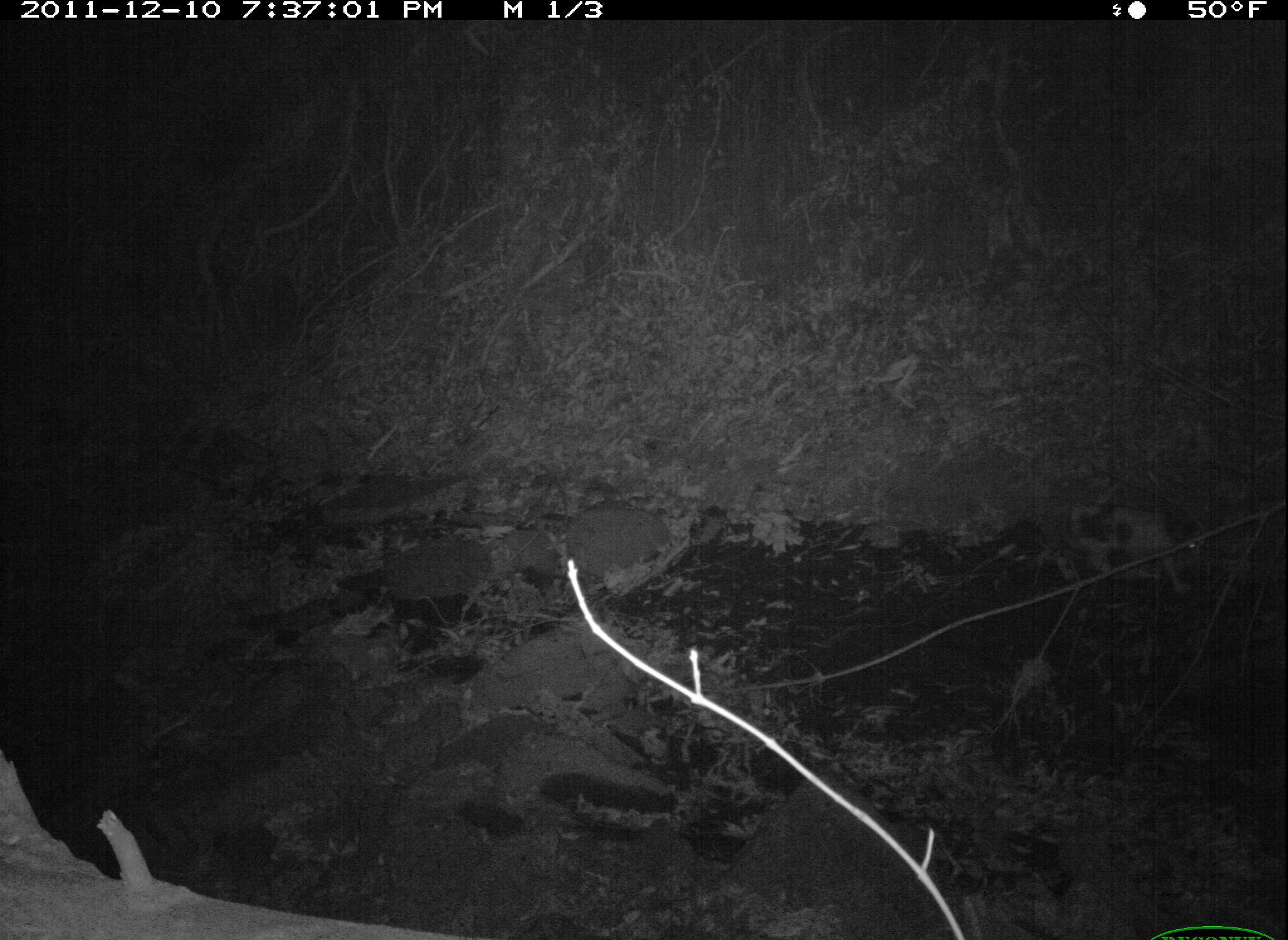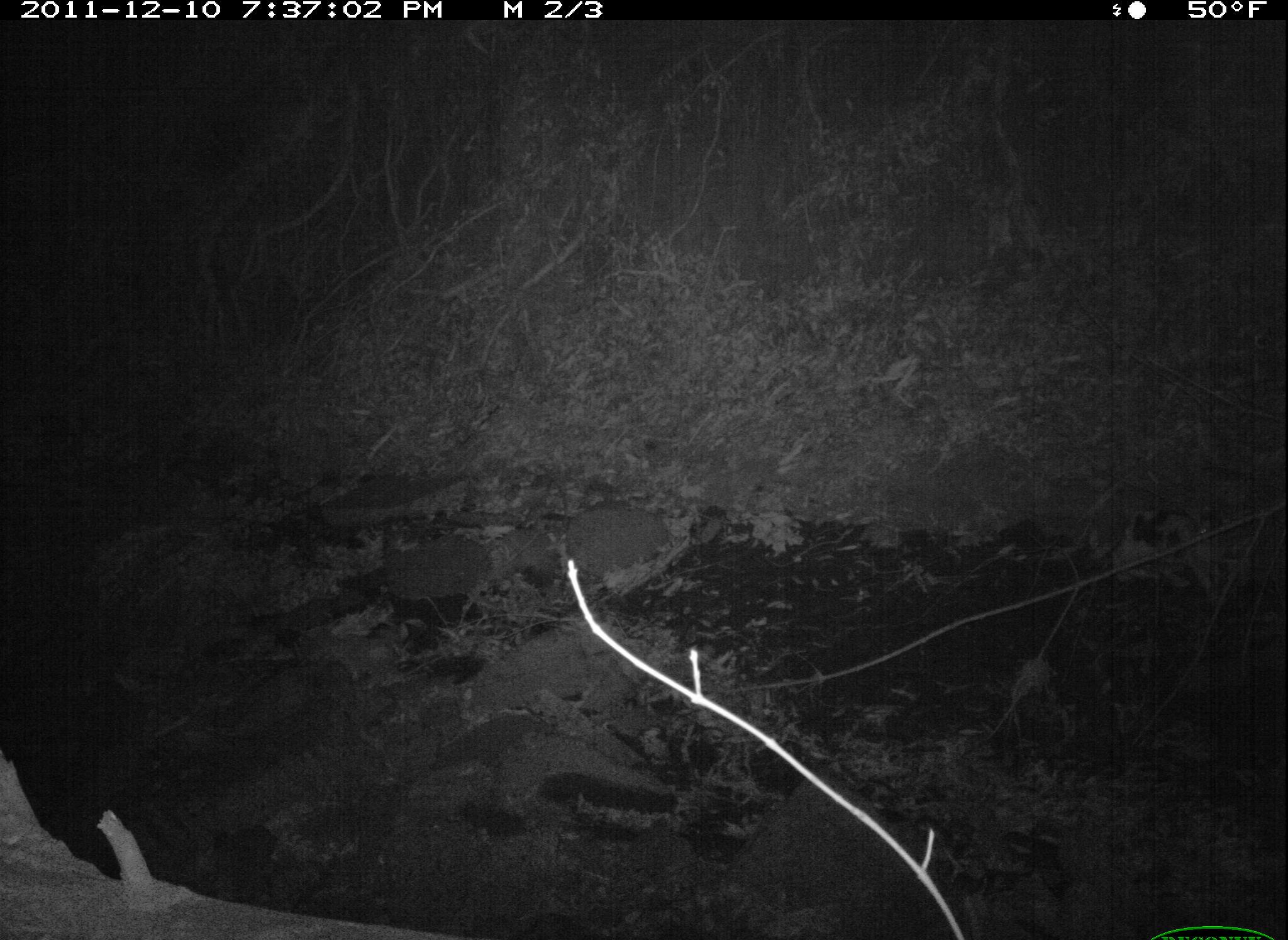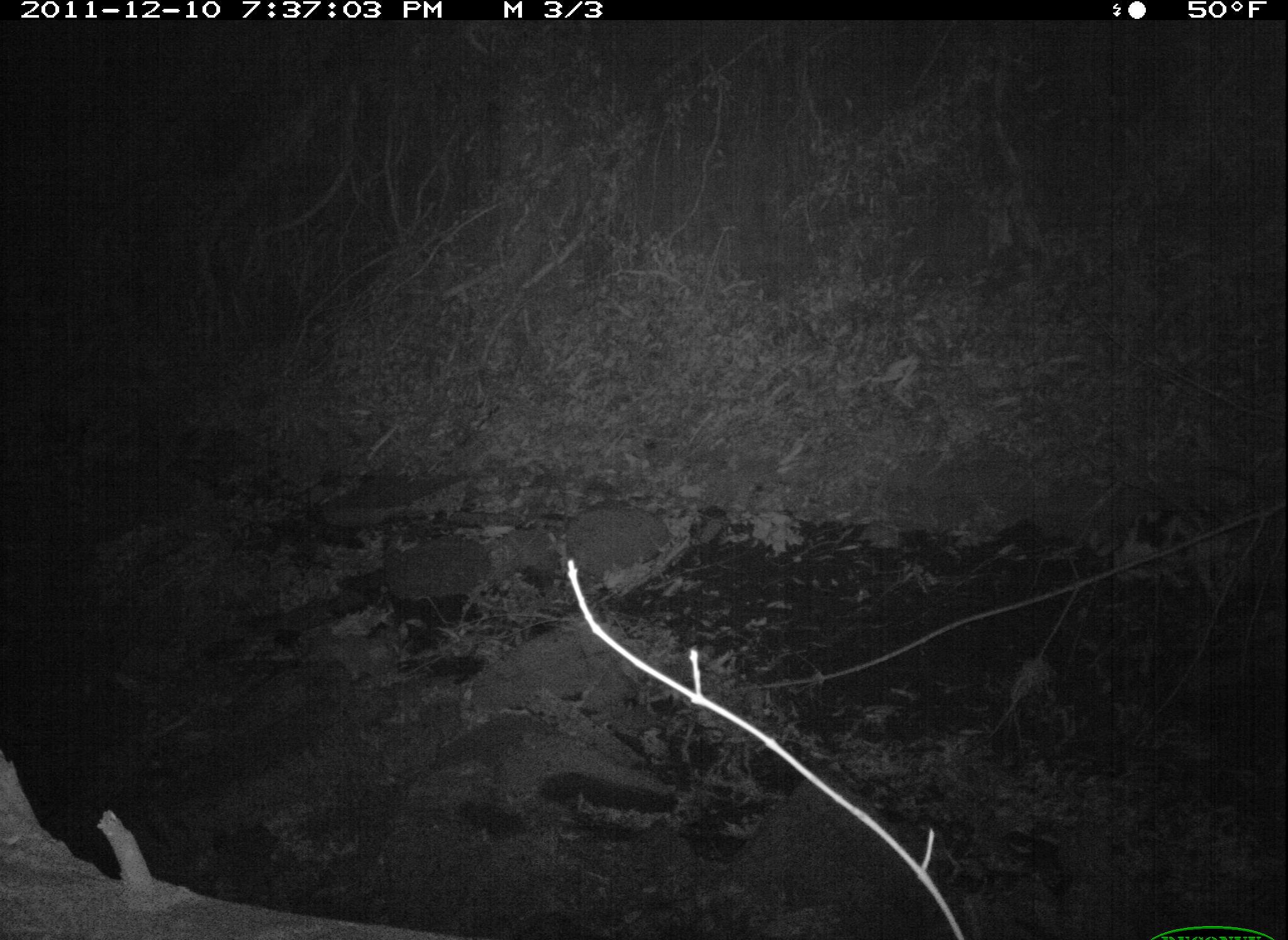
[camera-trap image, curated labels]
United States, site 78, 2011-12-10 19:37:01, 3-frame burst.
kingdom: Animalia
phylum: Chordata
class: Mammalia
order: Carnivora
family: Felidae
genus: Felis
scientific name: Felis catus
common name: cat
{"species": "cat (Felis catus)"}